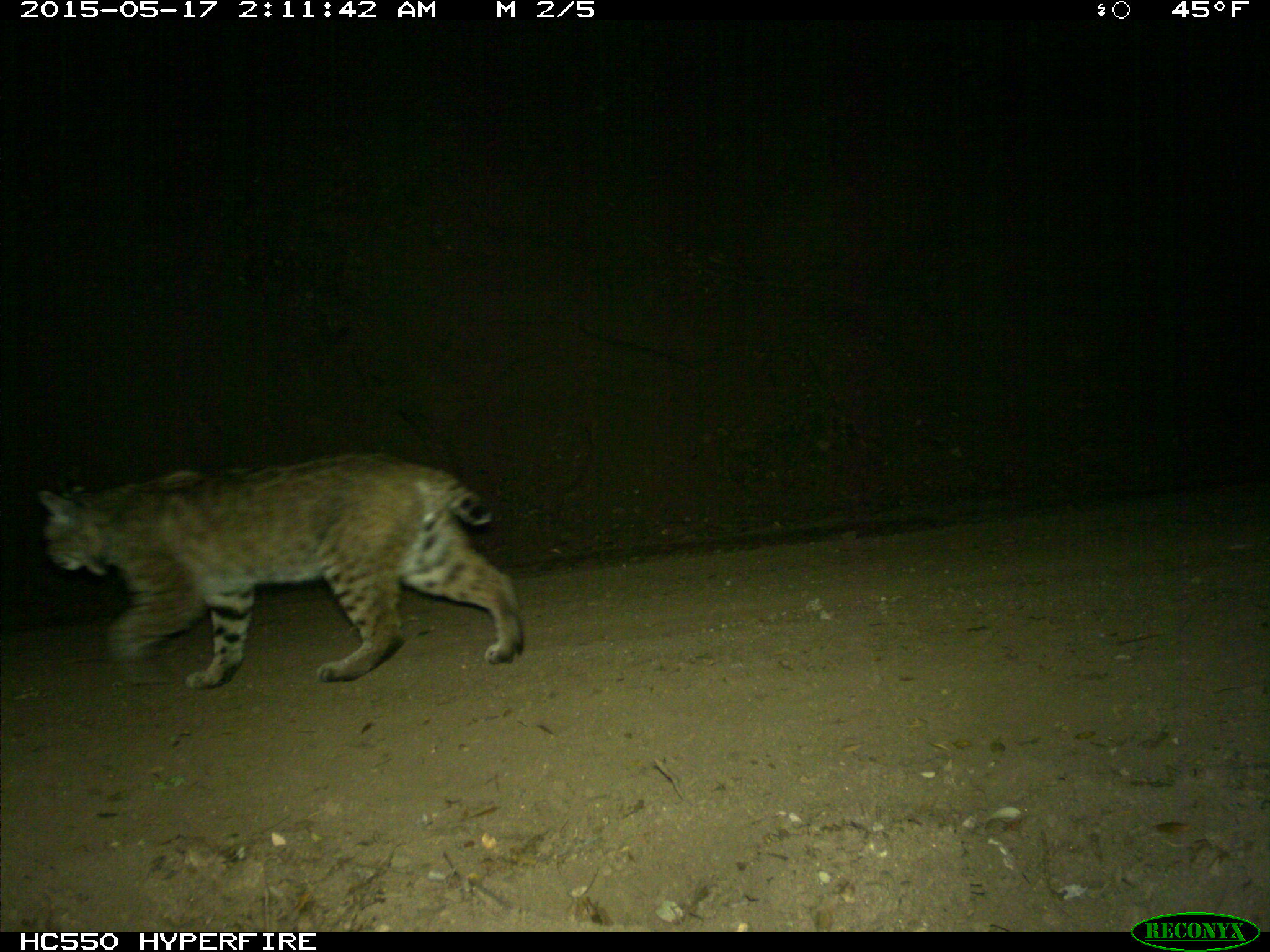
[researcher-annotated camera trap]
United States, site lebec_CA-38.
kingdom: Animalia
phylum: Chordata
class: Mammalia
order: Carnivora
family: Felidae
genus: Lynx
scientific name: Lynx rufus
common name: bobcat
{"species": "Lynx rufus (bobcat)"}